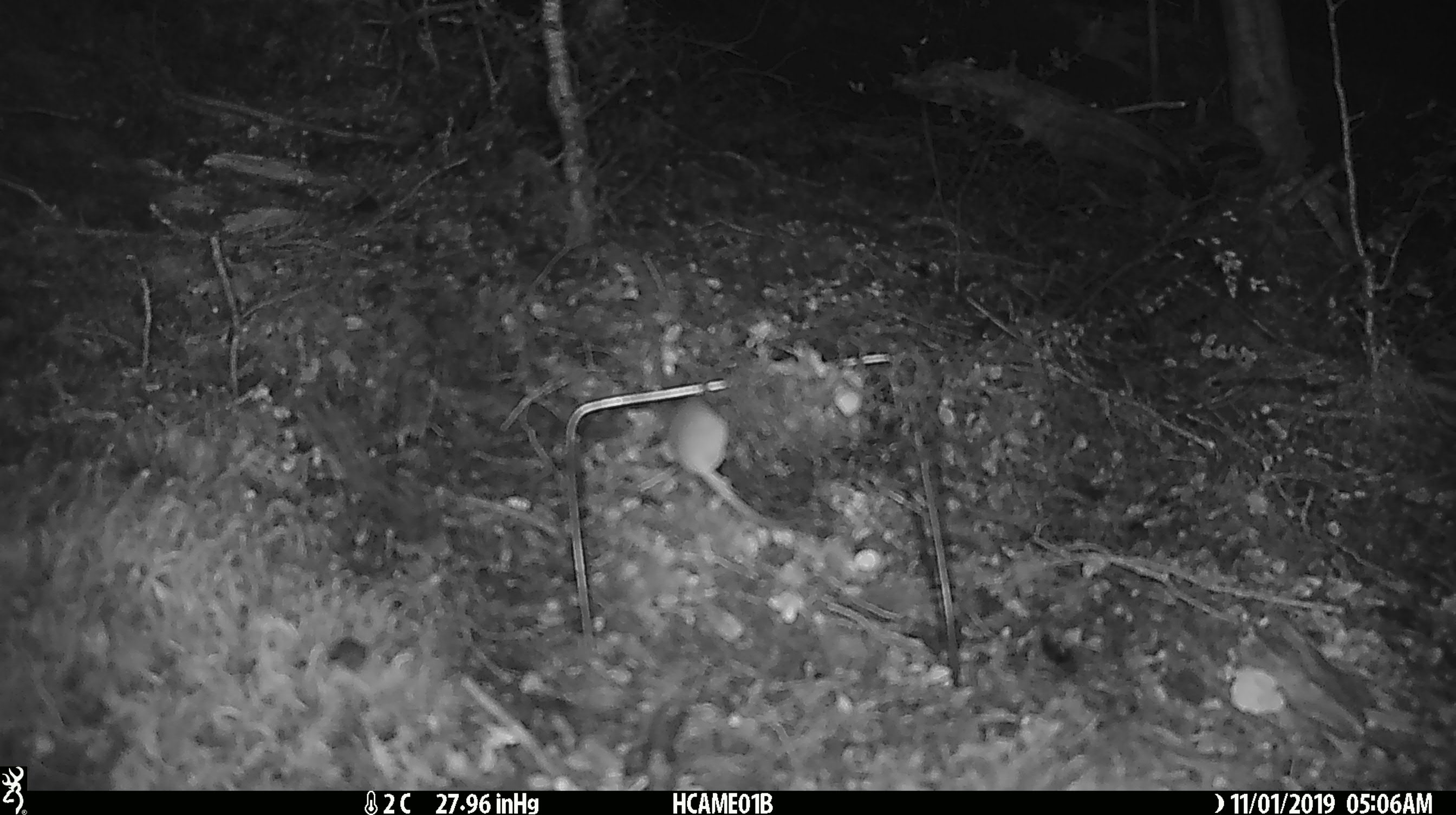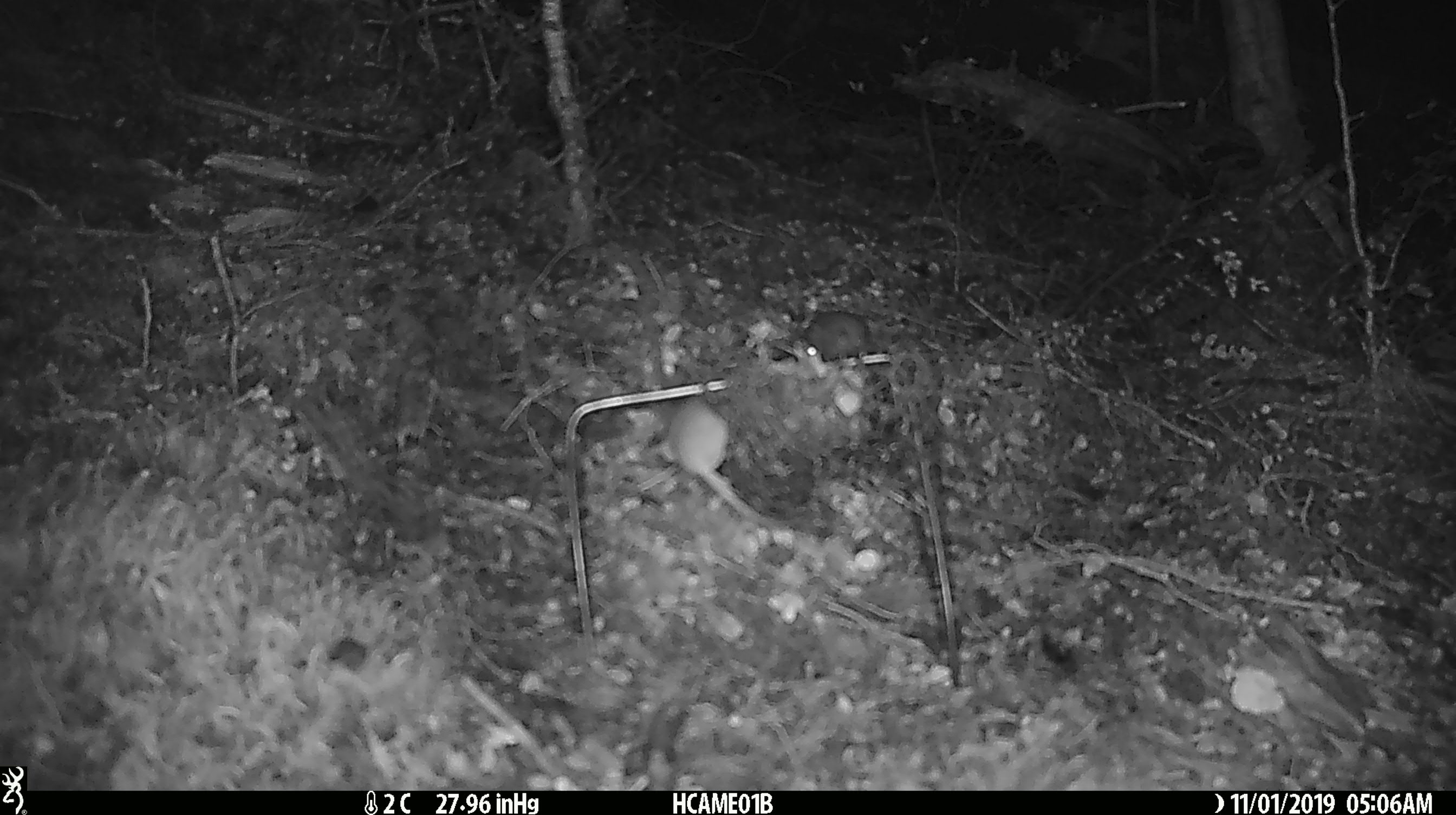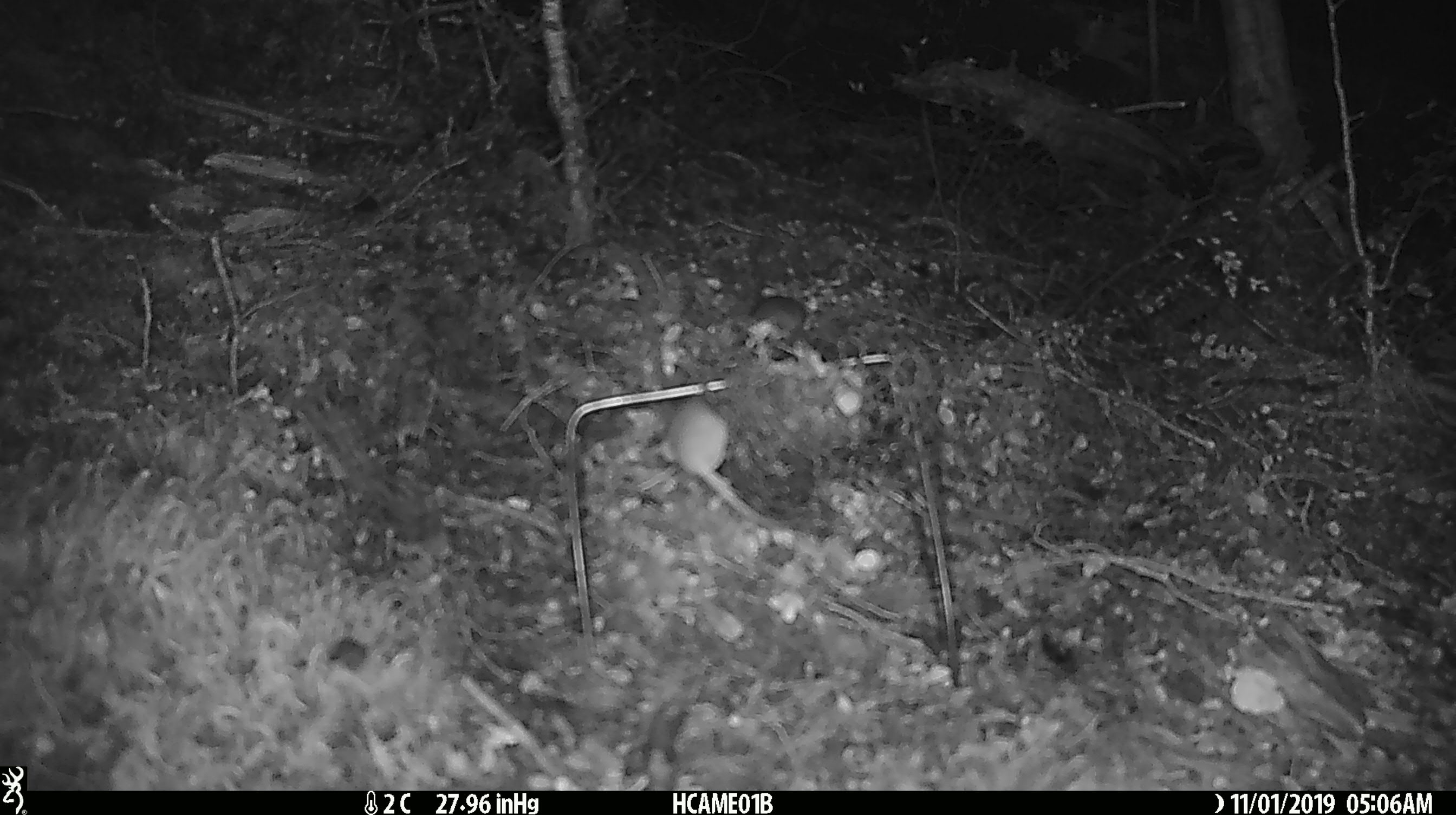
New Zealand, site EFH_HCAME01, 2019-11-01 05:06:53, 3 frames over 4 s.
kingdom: Animalia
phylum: Chordata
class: Mammalia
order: Rodentia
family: Muridae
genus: Mus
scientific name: Mus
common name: mouse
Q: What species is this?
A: Mouse (Mus).